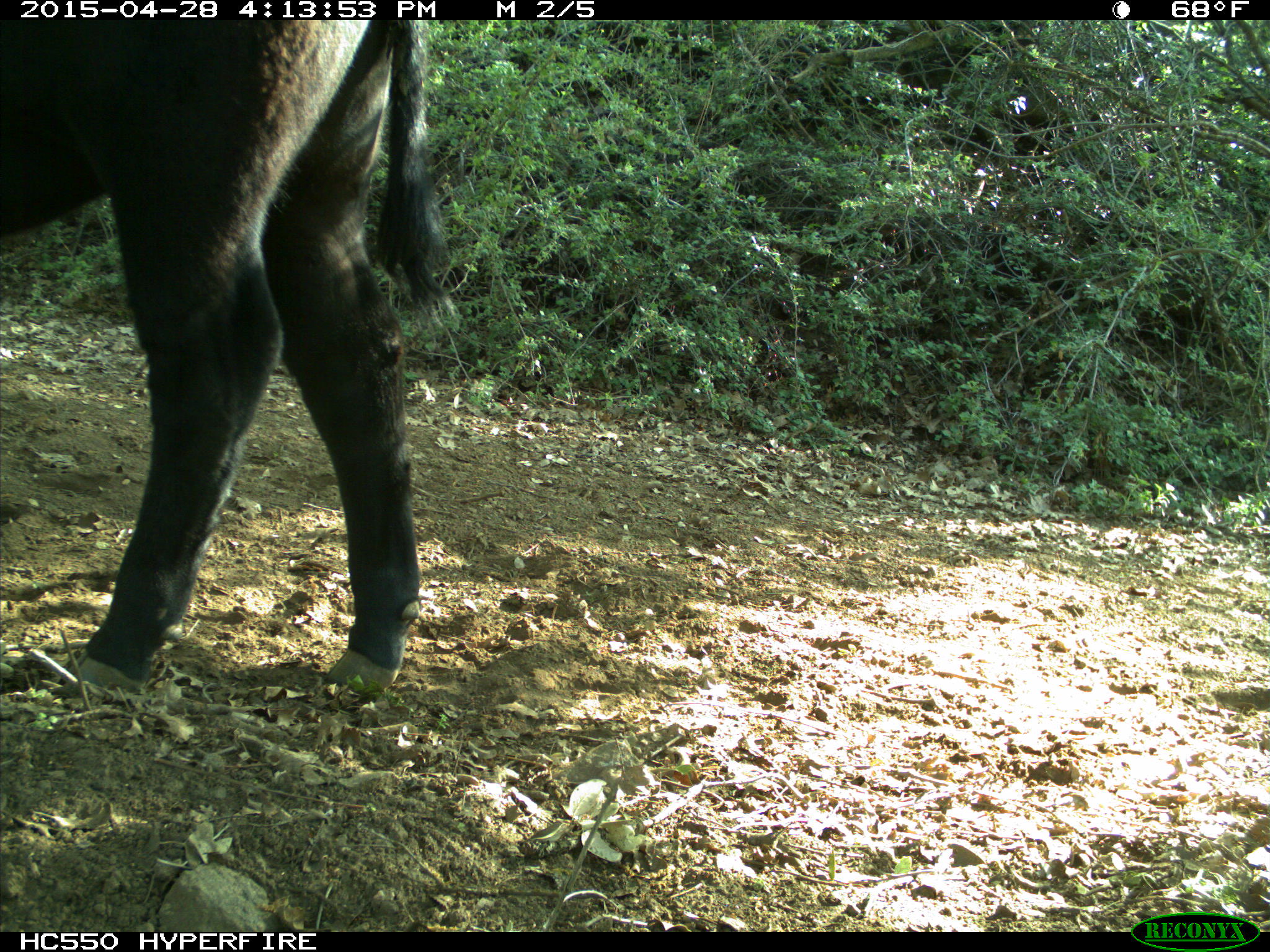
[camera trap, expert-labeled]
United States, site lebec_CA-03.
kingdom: Animalia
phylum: Chordata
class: Mammalia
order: Artiodactyla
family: Bovidae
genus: Bos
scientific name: Bos taurus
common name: domestic cow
Bos taurus (domestic cow).